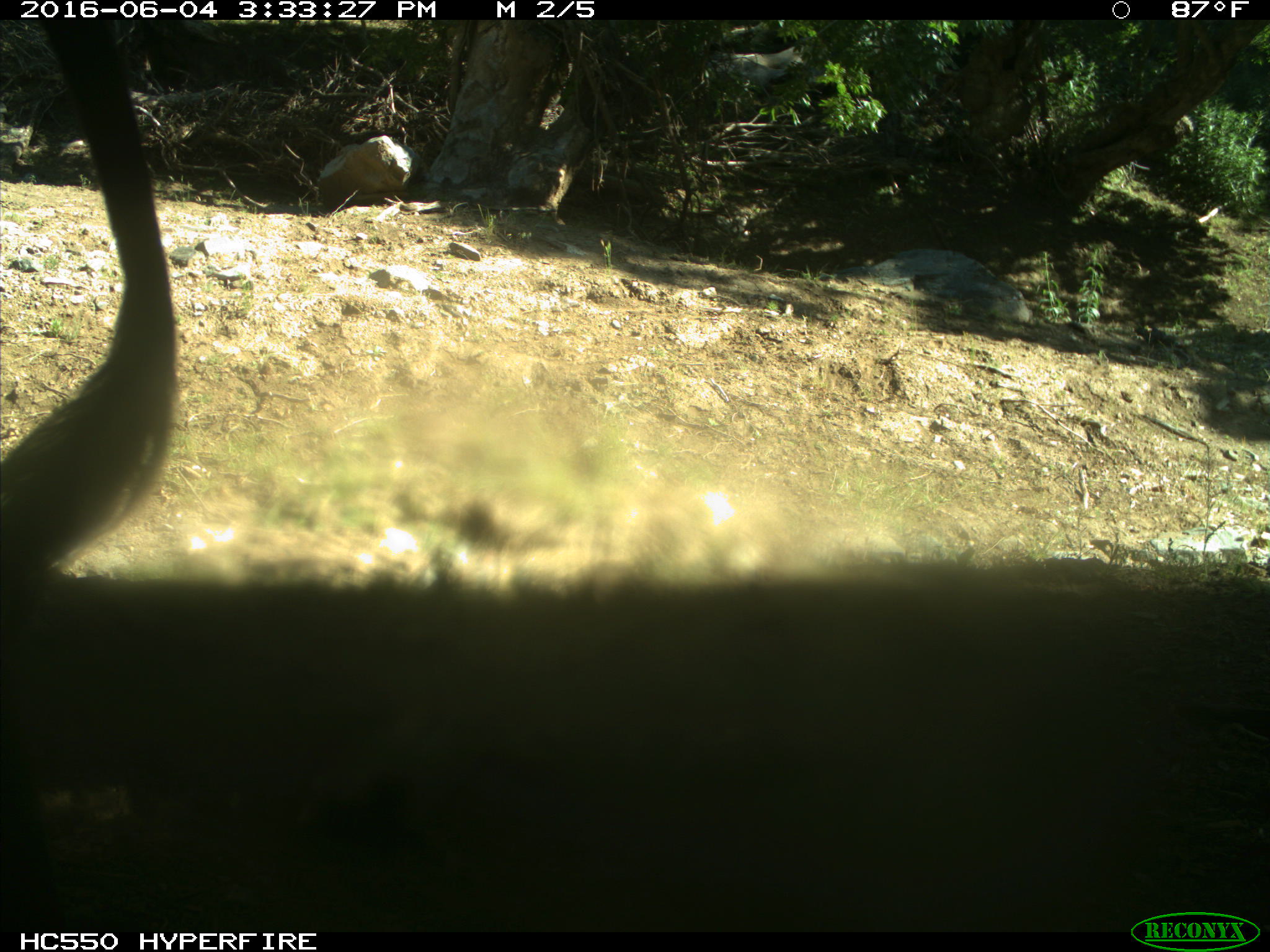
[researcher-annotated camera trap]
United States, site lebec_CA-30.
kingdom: Animalia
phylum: Chordata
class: Mammalia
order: Artiodactyla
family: Bovidae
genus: Bos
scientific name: Bos taurus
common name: domestic cow